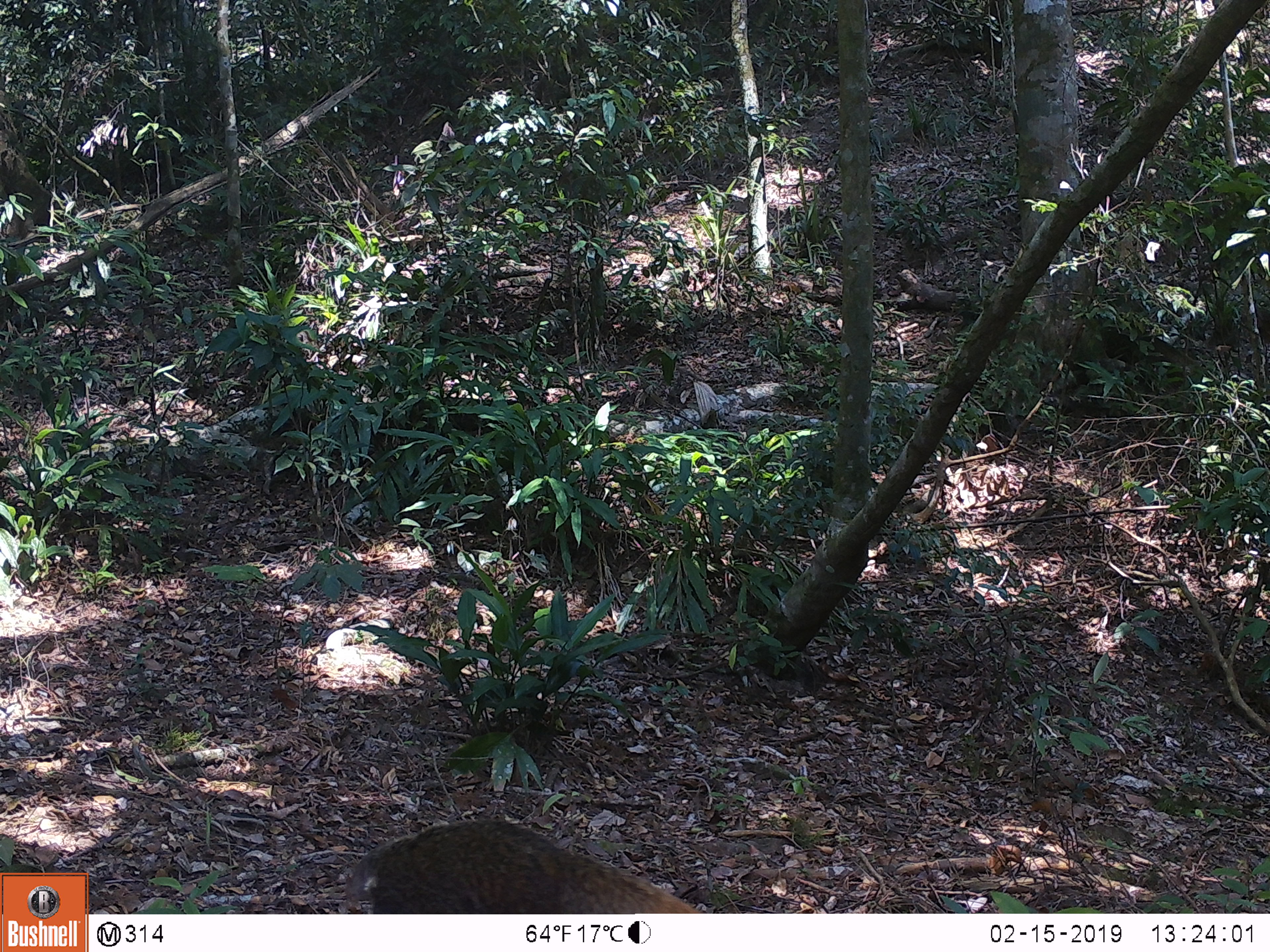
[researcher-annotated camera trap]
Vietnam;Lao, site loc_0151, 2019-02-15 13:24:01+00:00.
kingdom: Animalia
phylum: Chordata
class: Mammalia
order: Carnivora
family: Herpestidae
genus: Urva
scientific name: Urva urva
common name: crab-eating mongoose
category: crab eating mongoose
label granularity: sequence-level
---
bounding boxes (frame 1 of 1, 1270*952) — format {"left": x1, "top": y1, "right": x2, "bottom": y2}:
crab eating mongoose: {"left": 345, "top": 819, "right": 705, "bottom": 914}